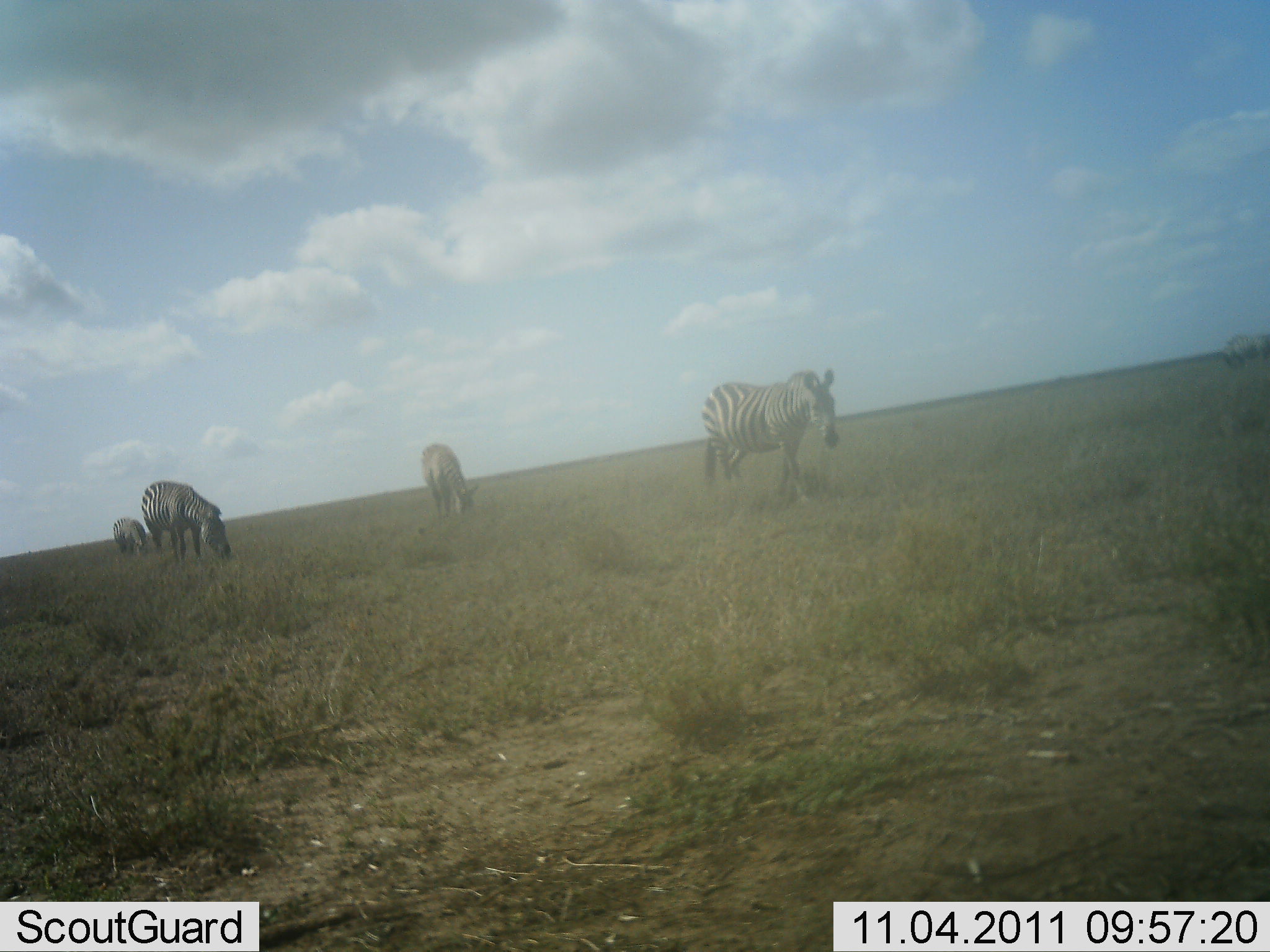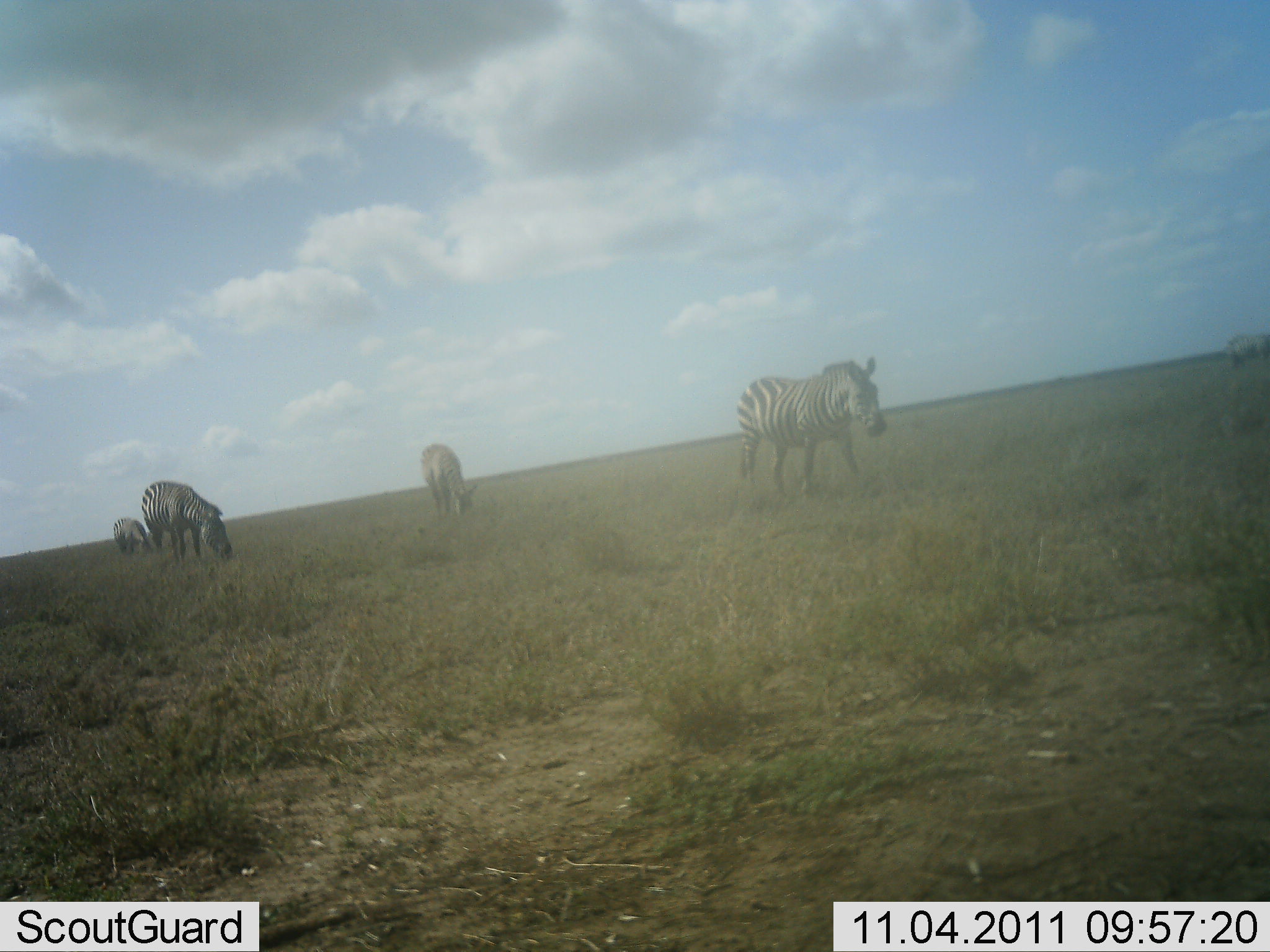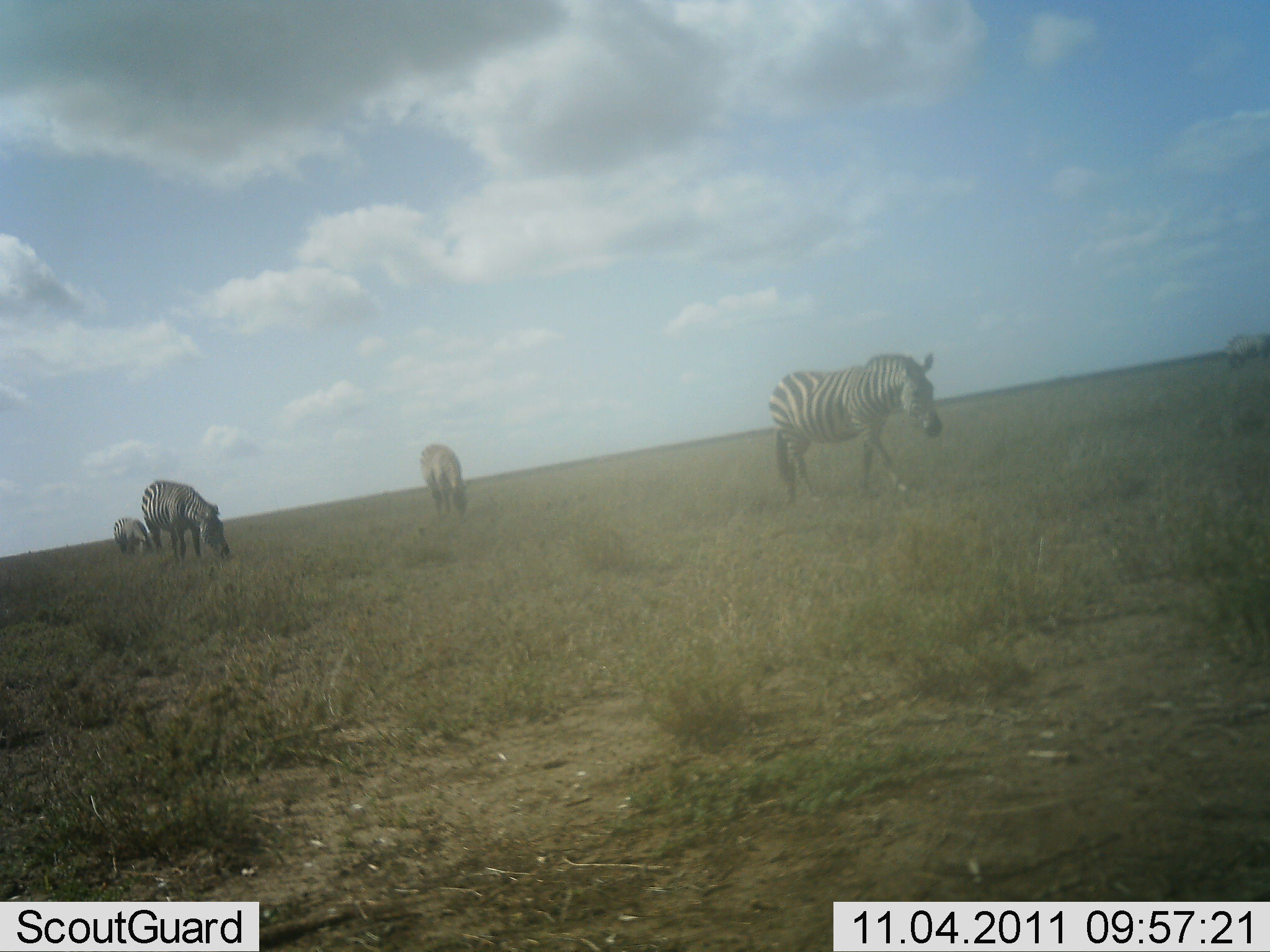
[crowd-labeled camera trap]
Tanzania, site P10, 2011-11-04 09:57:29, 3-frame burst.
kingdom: Animalia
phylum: Chordata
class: Mammalia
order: Perissodactyla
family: Equidae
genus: Equus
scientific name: Equus quagga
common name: plains zebra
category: zebra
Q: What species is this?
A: Zebra (plains zebra) (Equus quagga).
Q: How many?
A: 4.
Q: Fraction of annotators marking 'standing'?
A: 20%.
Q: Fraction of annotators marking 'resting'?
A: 0%.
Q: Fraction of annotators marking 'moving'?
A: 70%.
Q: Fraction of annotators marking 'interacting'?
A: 0%.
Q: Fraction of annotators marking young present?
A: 0%.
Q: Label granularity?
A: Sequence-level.